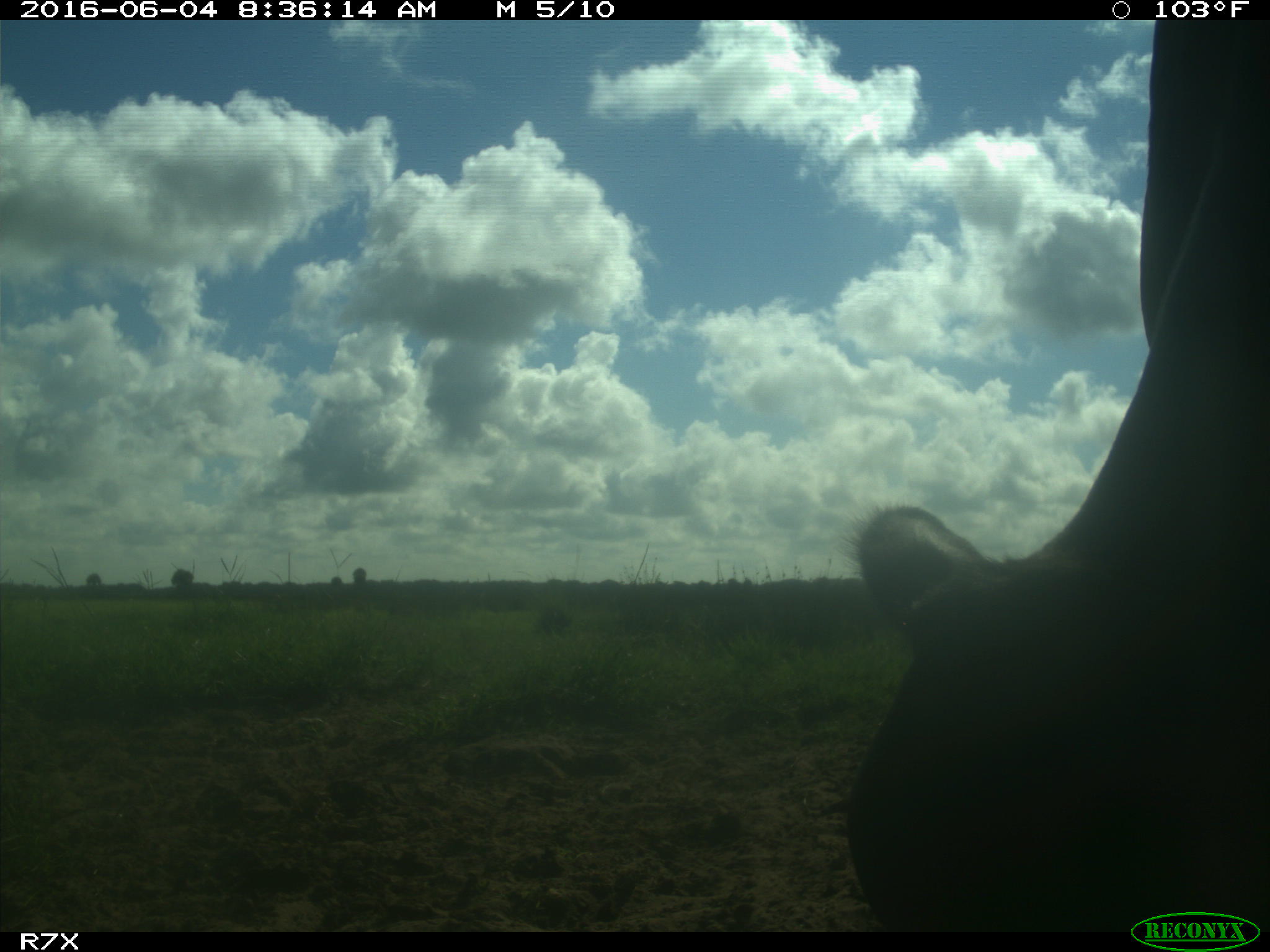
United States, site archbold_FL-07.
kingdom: Animalia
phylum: Chordata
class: Mammalia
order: Artiodactyla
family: Bovidae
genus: Bos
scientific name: Bos taurus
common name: domestic cow